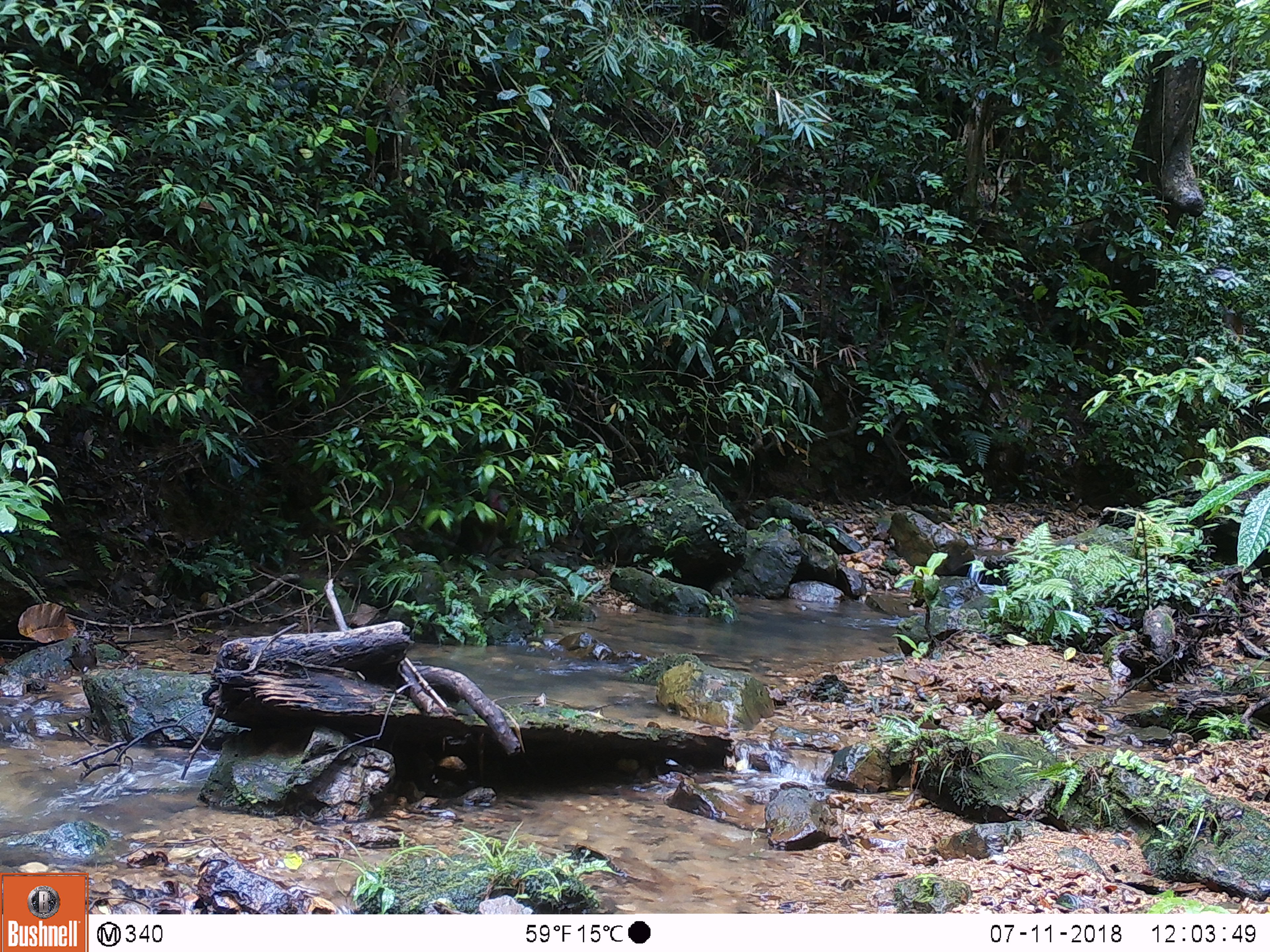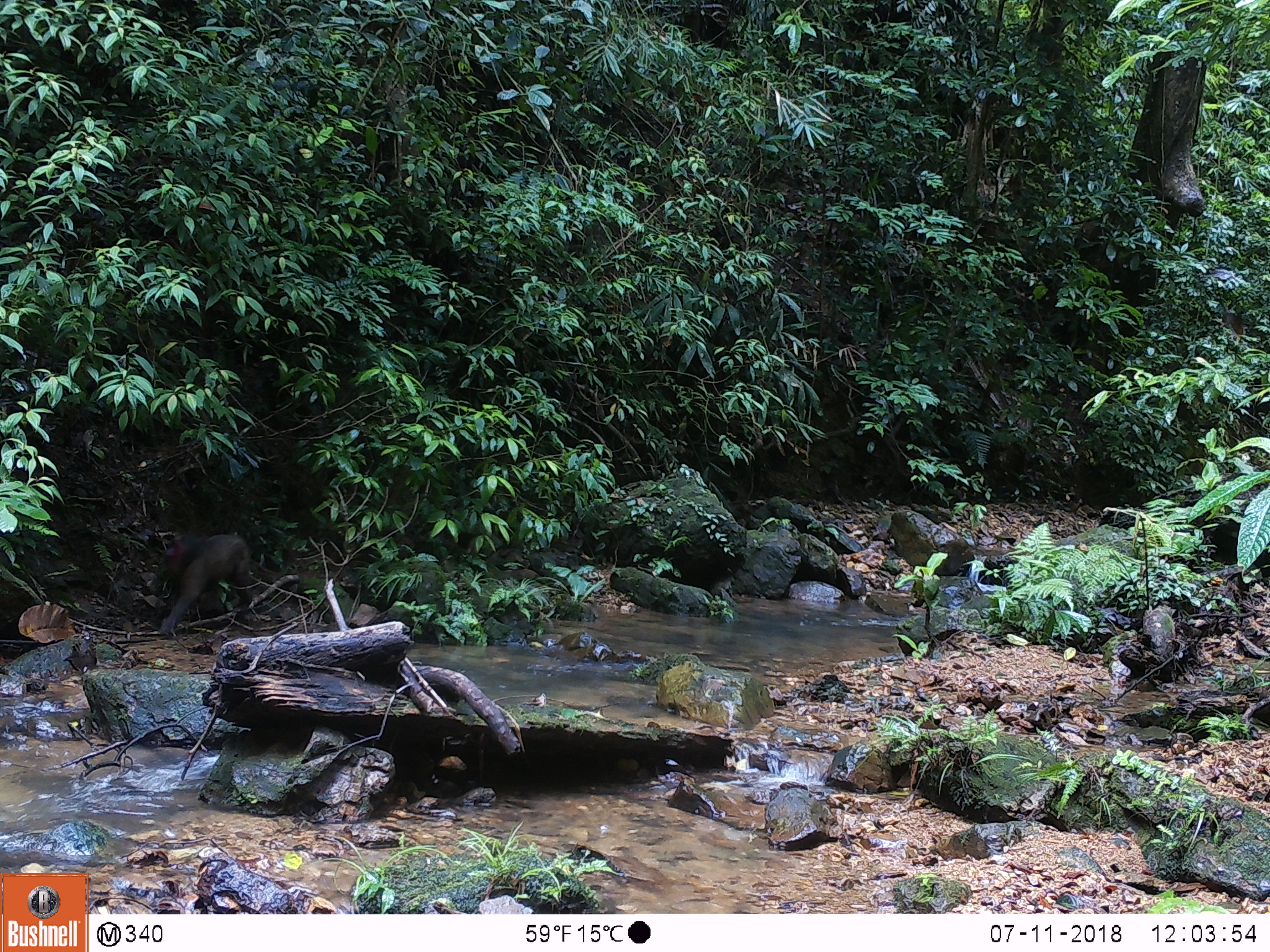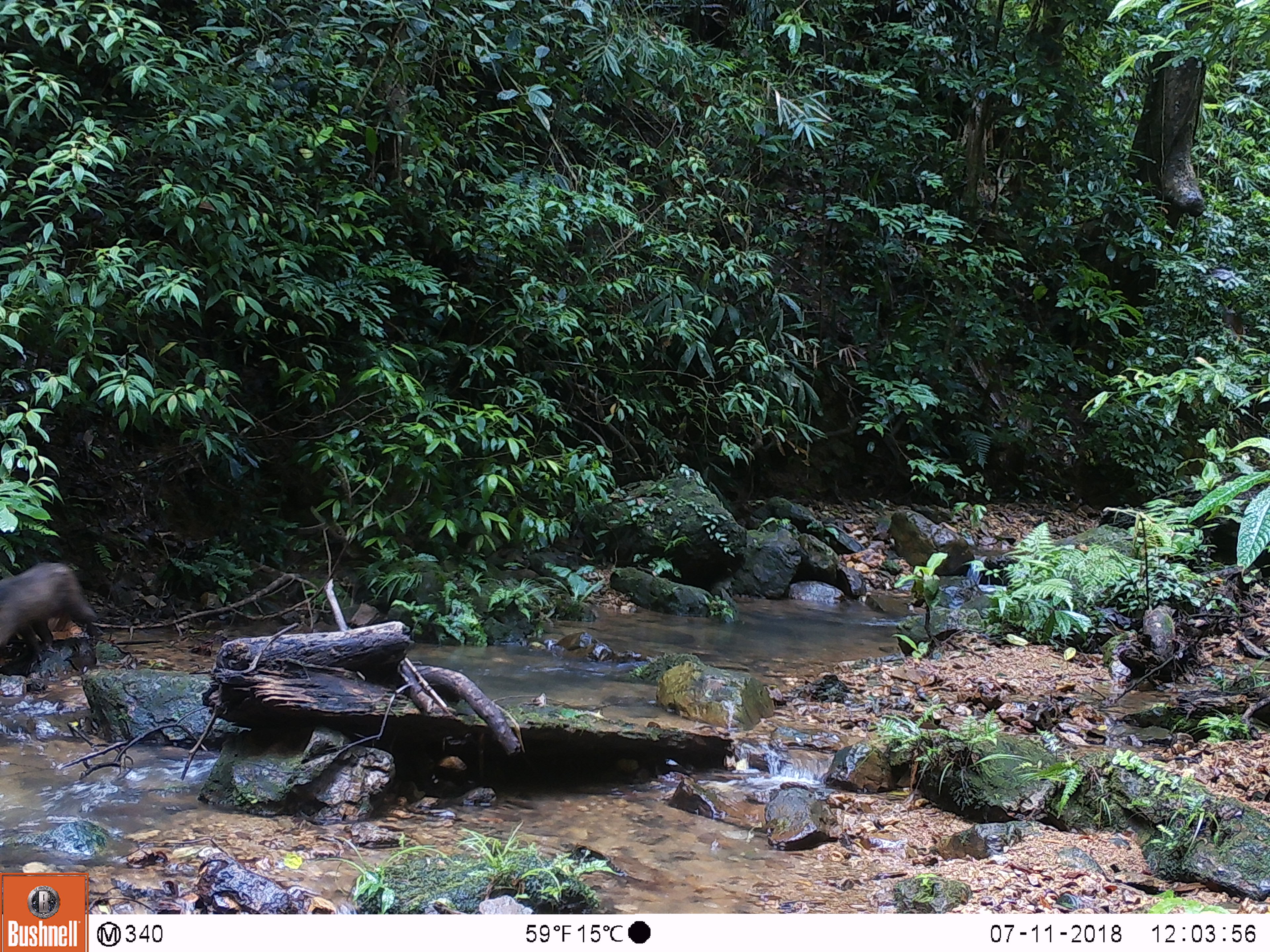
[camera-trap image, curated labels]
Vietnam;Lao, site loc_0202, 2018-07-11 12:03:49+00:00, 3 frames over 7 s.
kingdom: Animalia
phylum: Chordata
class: Mammalia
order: Primates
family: Cercopithecidae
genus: Macaca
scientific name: Macaca arctoides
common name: stump-tailed macaque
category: stump tailed macaque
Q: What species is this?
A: Stump tailed macaque (stump-tailed macaque) (Macaca arctoides).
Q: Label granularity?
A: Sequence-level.